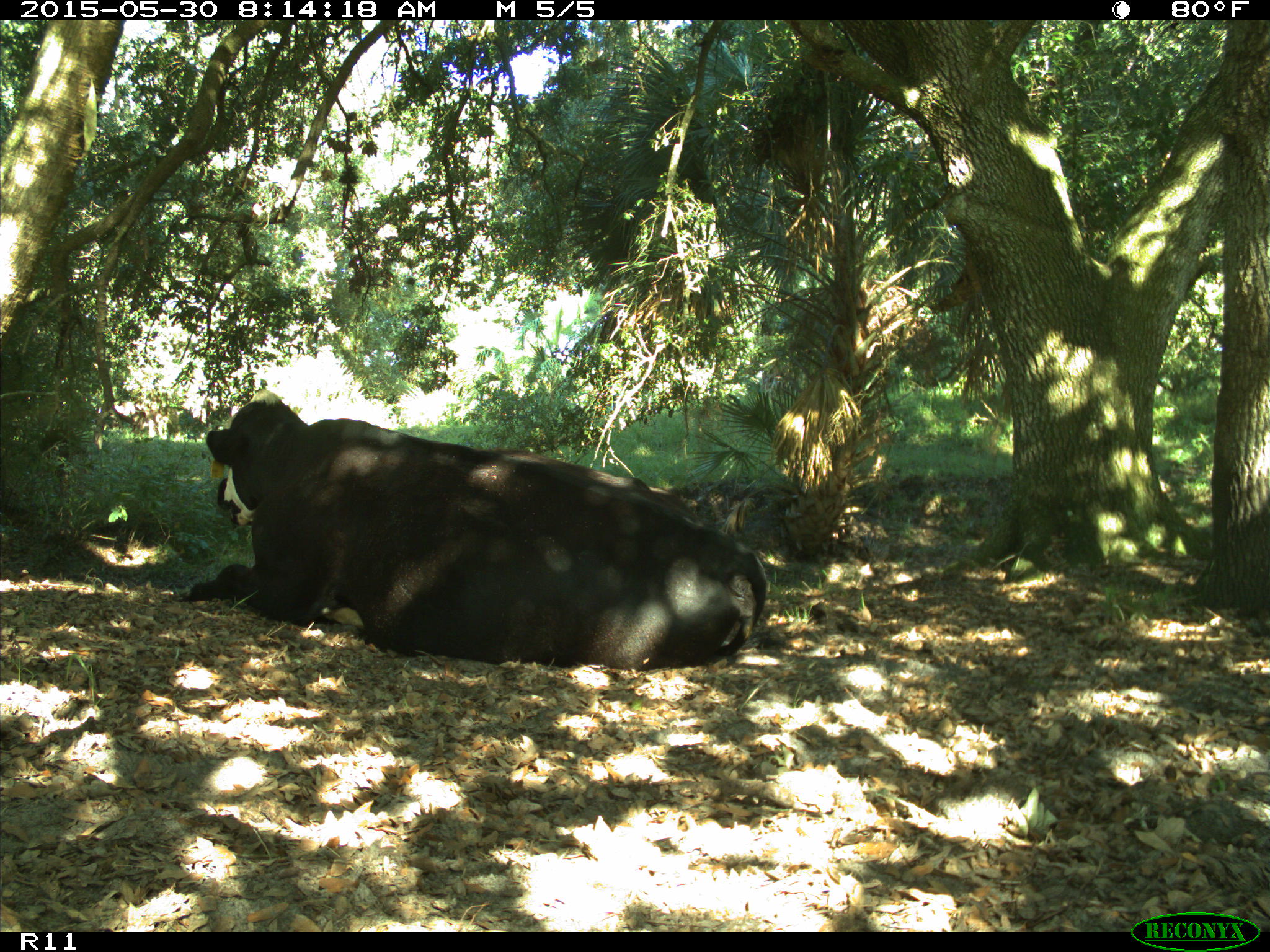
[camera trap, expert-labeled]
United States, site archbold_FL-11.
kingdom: Animalia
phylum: Chordata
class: Mammalia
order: Artiodactyla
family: Bovidae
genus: Bos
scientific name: Bos taurus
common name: domestic cow